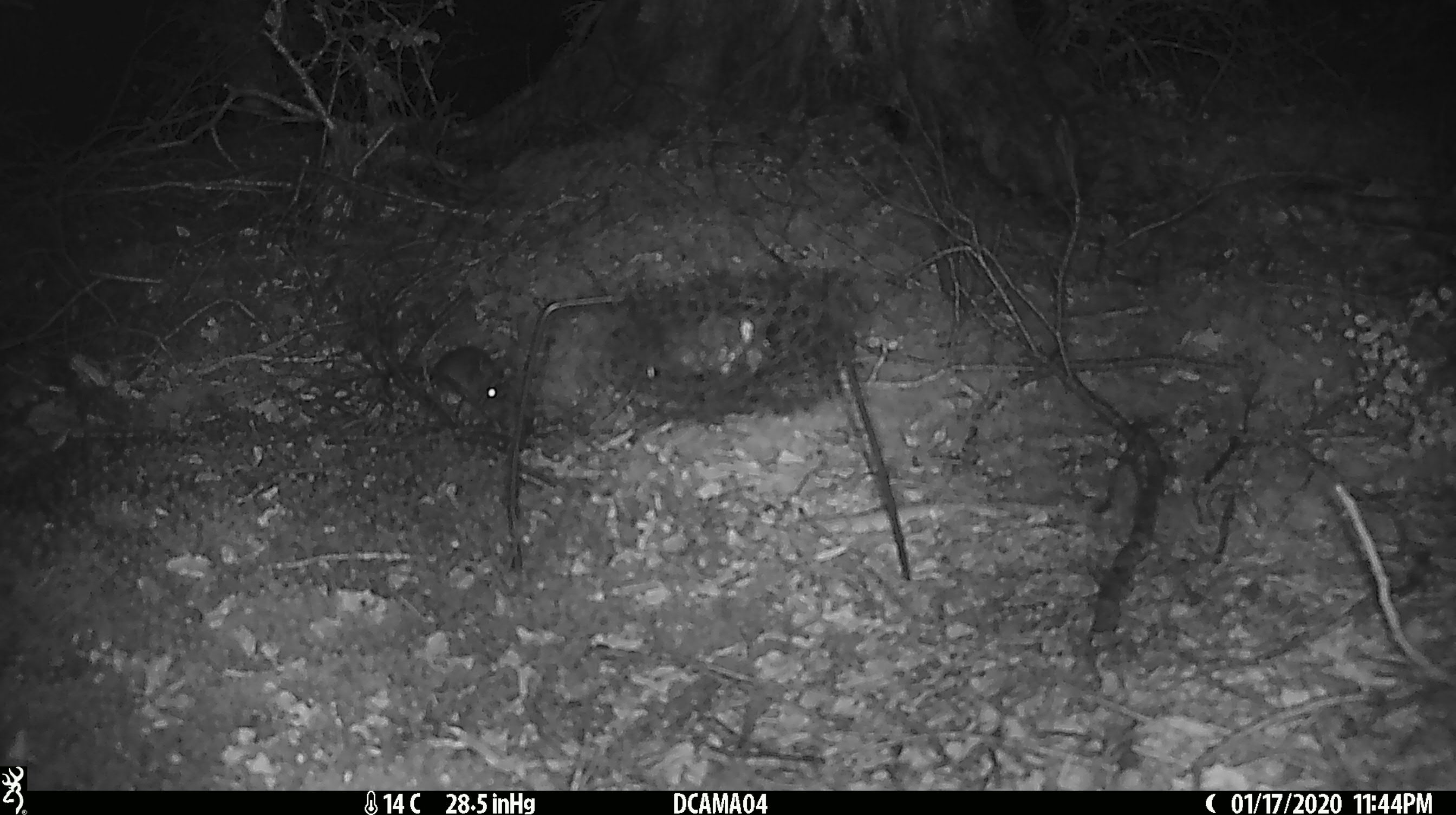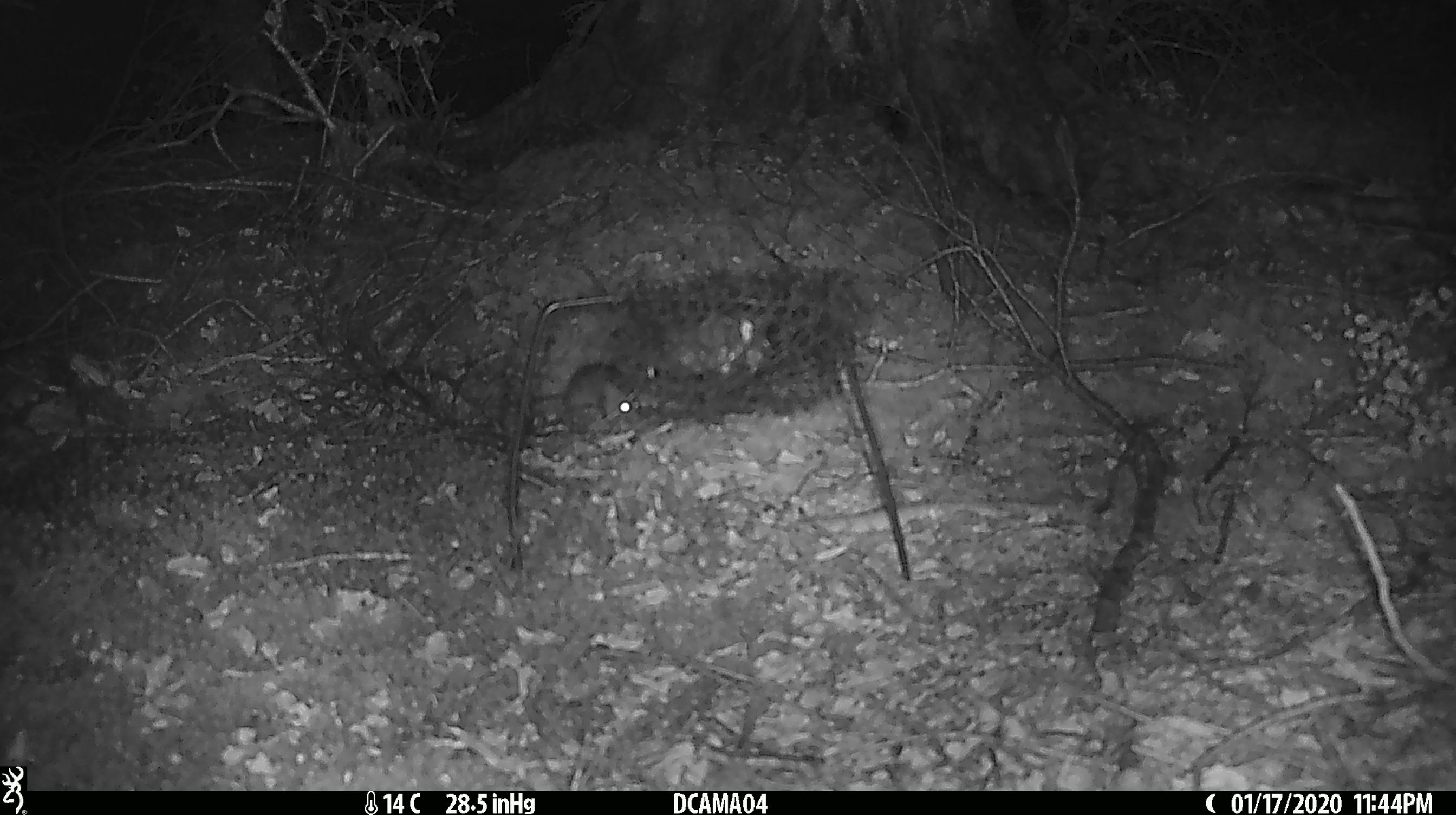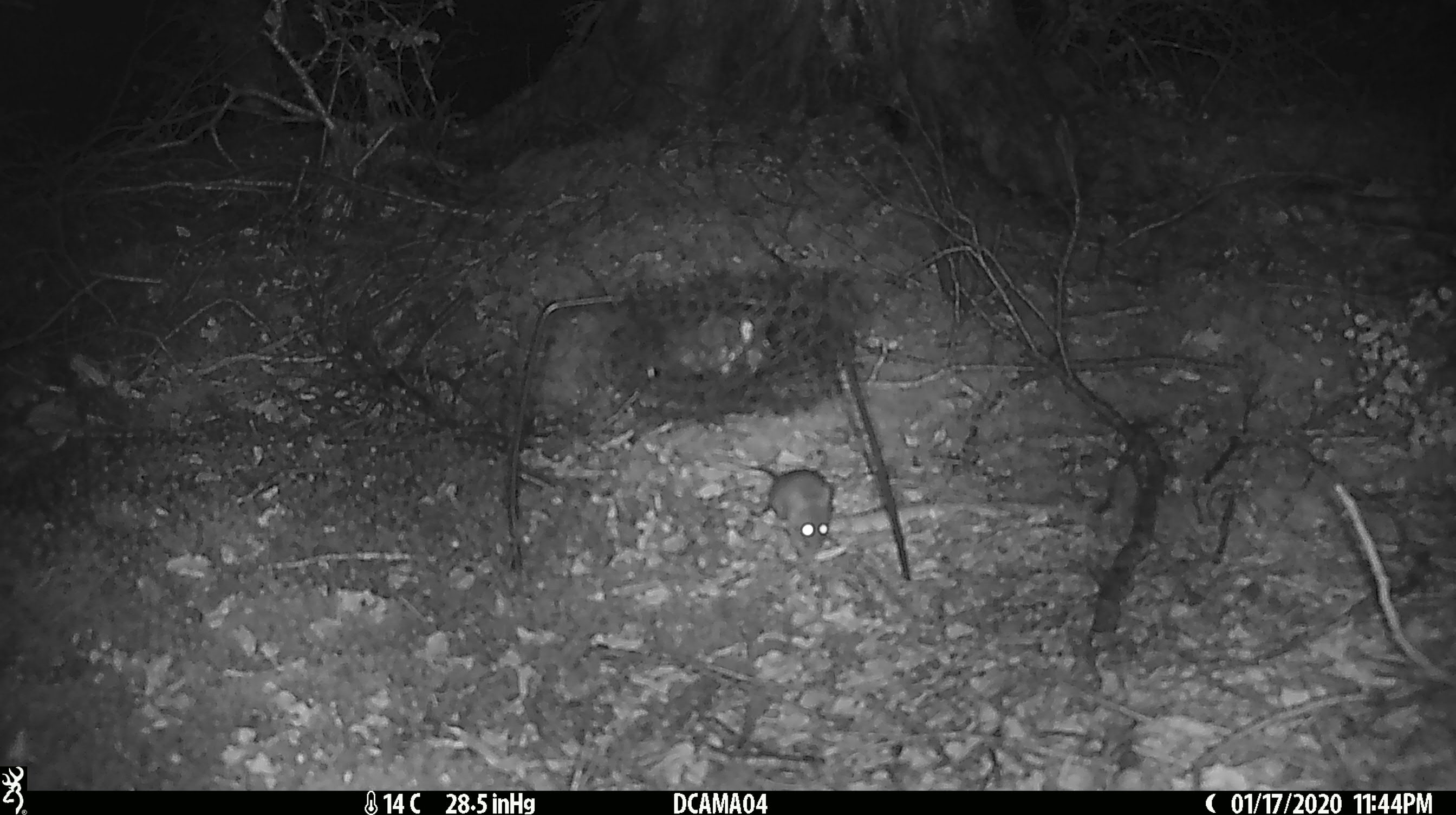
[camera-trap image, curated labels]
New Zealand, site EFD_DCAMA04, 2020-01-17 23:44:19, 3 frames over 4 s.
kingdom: Animalia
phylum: Chordata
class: Mammalia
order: Rodentia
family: Muridae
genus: Mus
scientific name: Mus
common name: mouse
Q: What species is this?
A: Mouse (Mus).